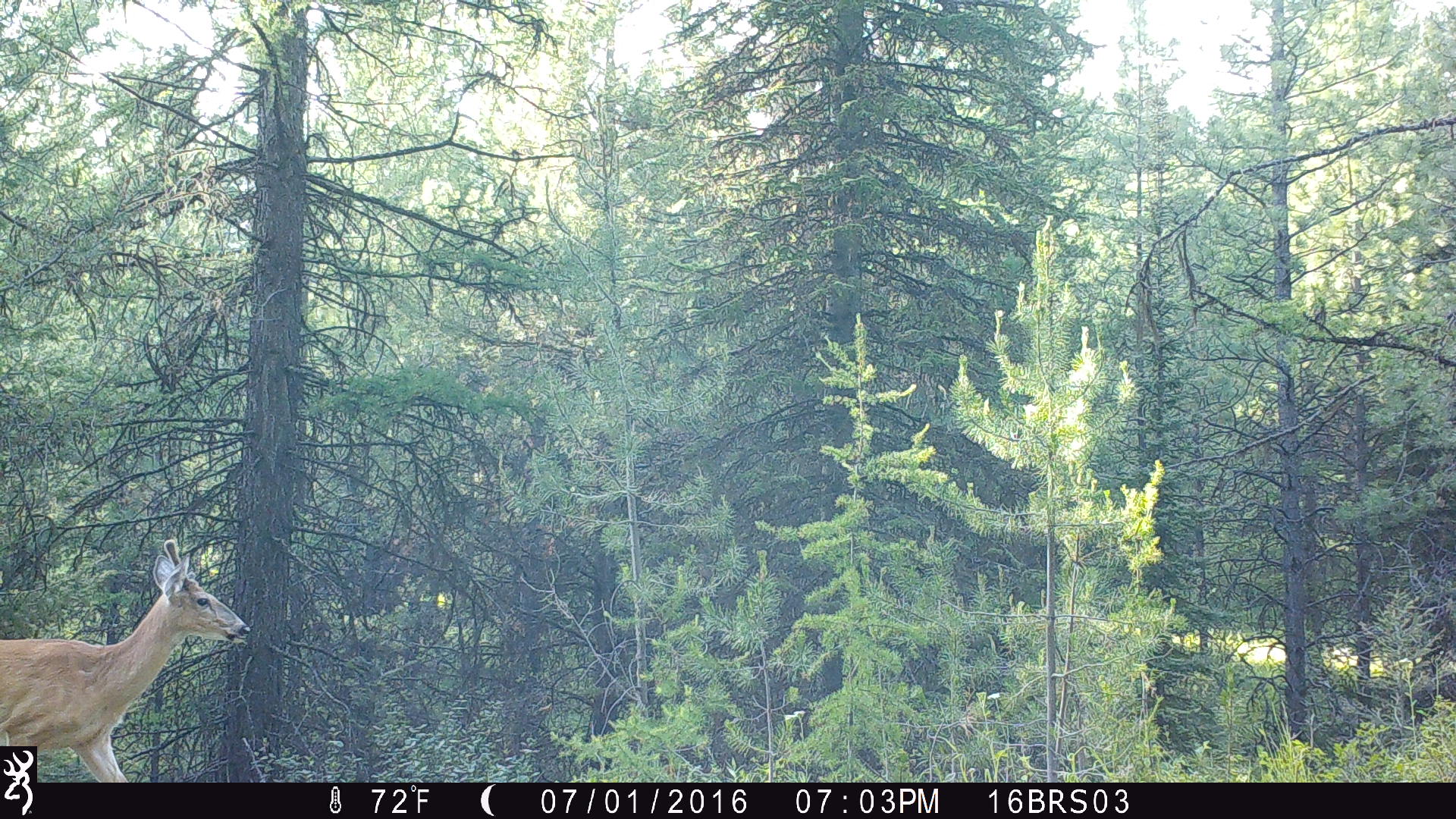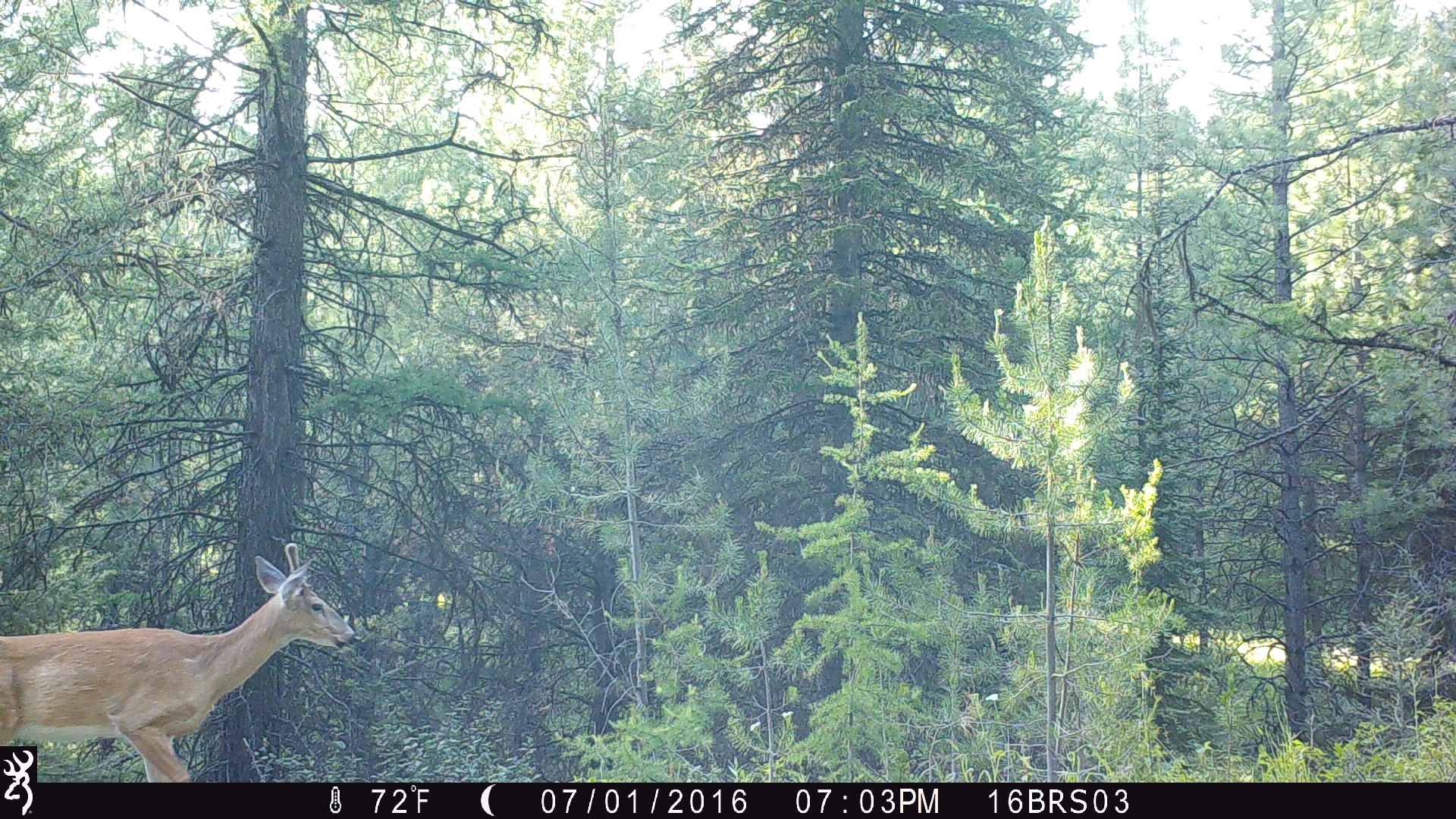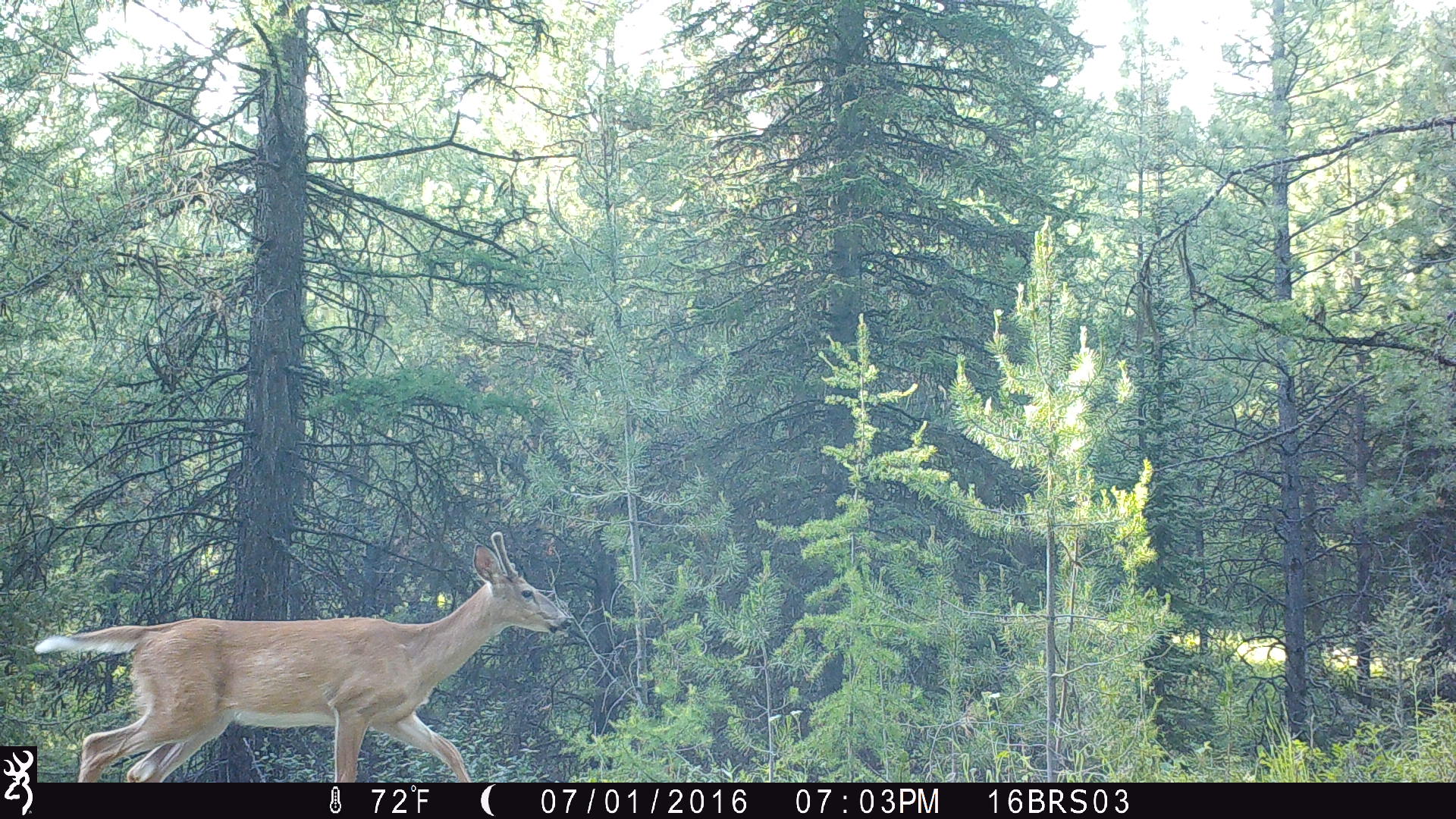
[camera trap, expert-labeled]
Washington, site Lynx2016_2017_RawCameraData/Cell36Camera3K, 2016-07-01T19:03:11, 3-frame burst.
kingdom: Animalia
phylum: Chordata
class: Mammalia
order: Artiodactyla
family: Cervidae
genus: Odocoileus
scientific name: Odocoileus virginianus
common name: white-tailed deer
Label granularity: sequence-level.